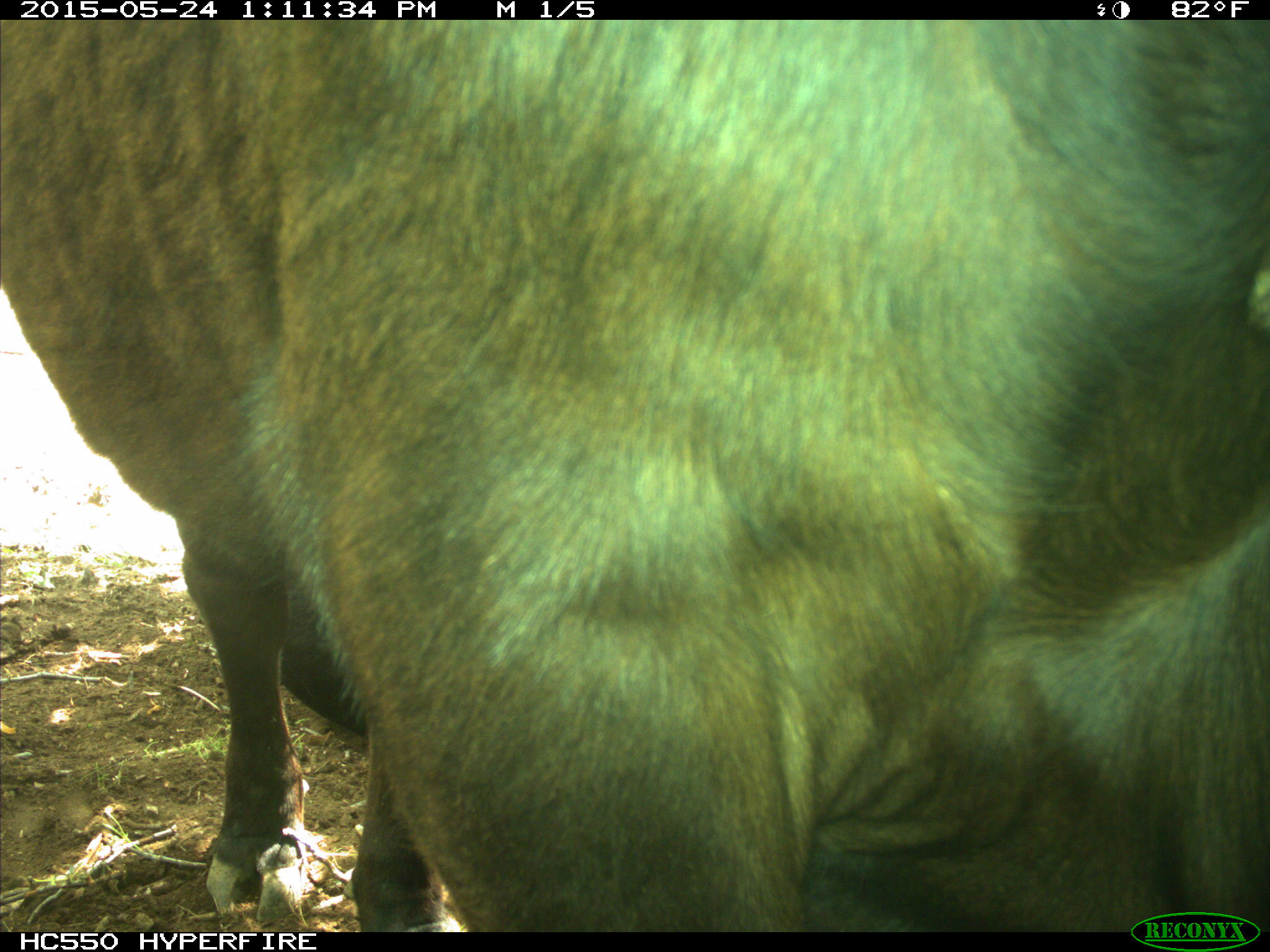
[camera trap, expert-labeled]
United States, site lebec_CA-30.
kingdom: Animalia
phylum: Chordata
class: Mammalia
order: Artiodactyla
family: Bovidae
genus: Bos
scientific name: Bos taurus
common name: domestic cow